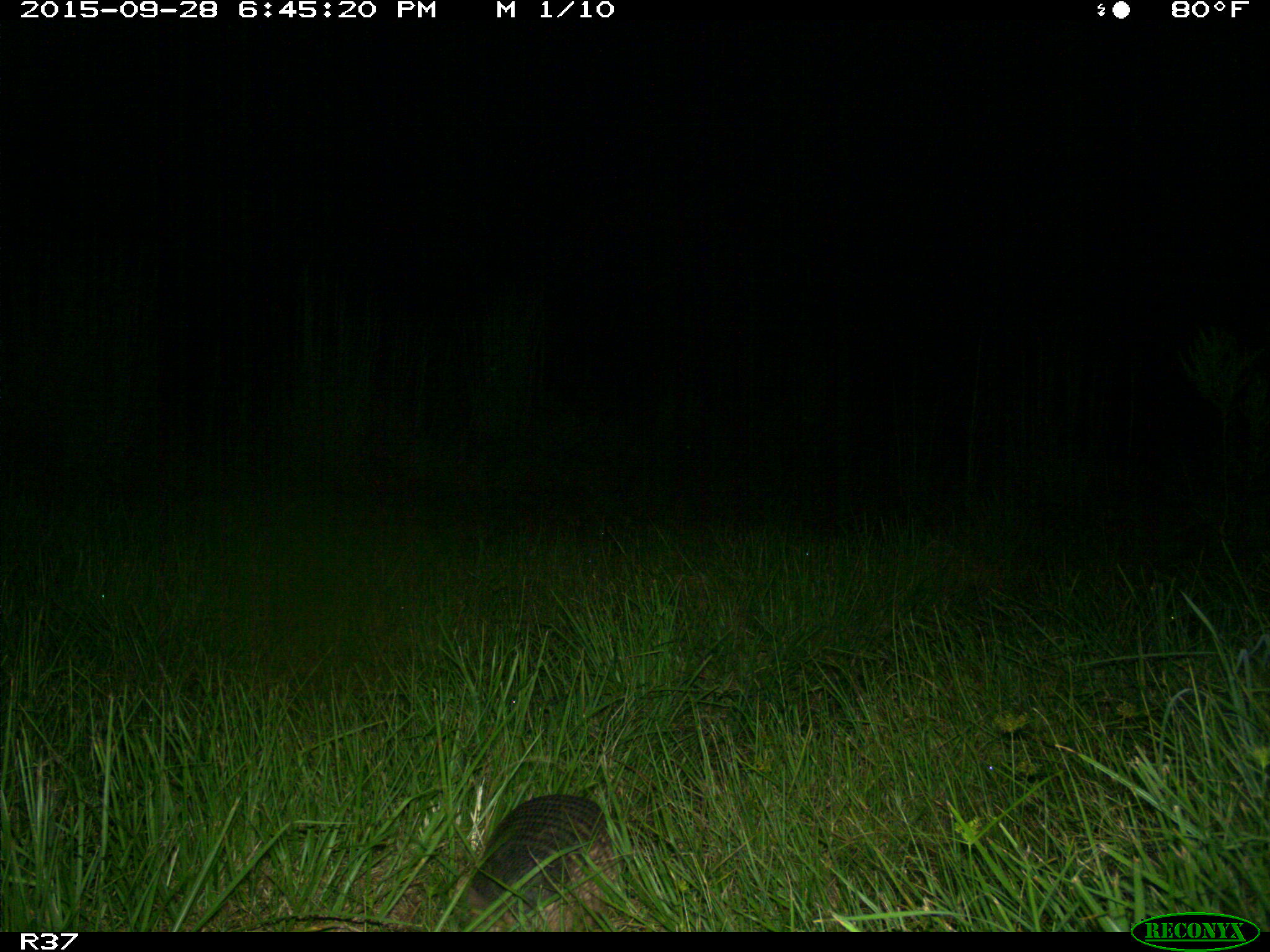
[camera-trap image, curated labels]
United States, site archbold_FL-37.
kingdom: Animalia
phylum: Chordata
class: Mammalia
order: Cingulata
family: Dasypodidae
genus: Dasypus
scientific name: Dasypus novemcinctus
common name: nine-banded armadillo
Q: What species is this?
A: Dasypus novemcinctus (nine-banded armadillo).